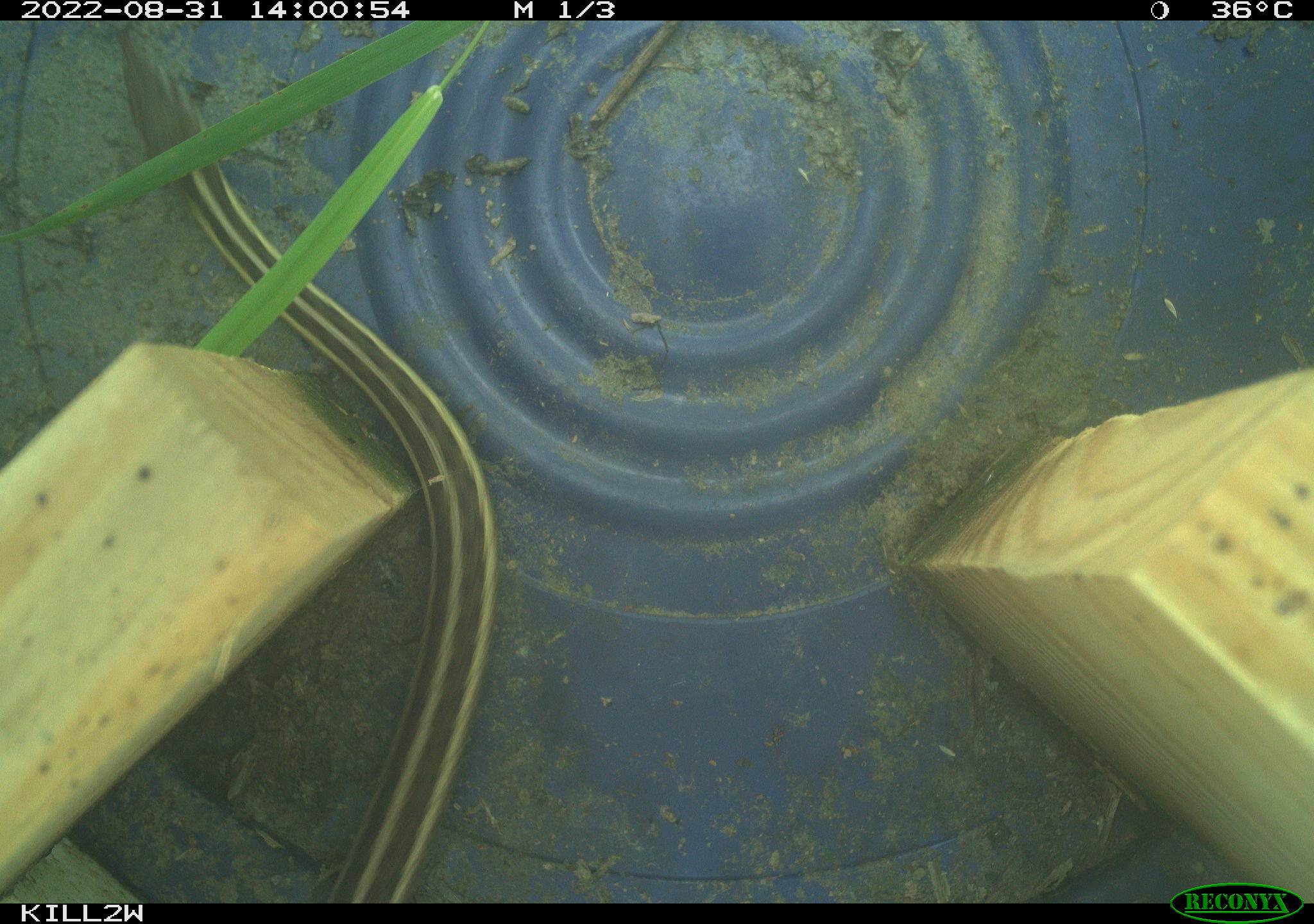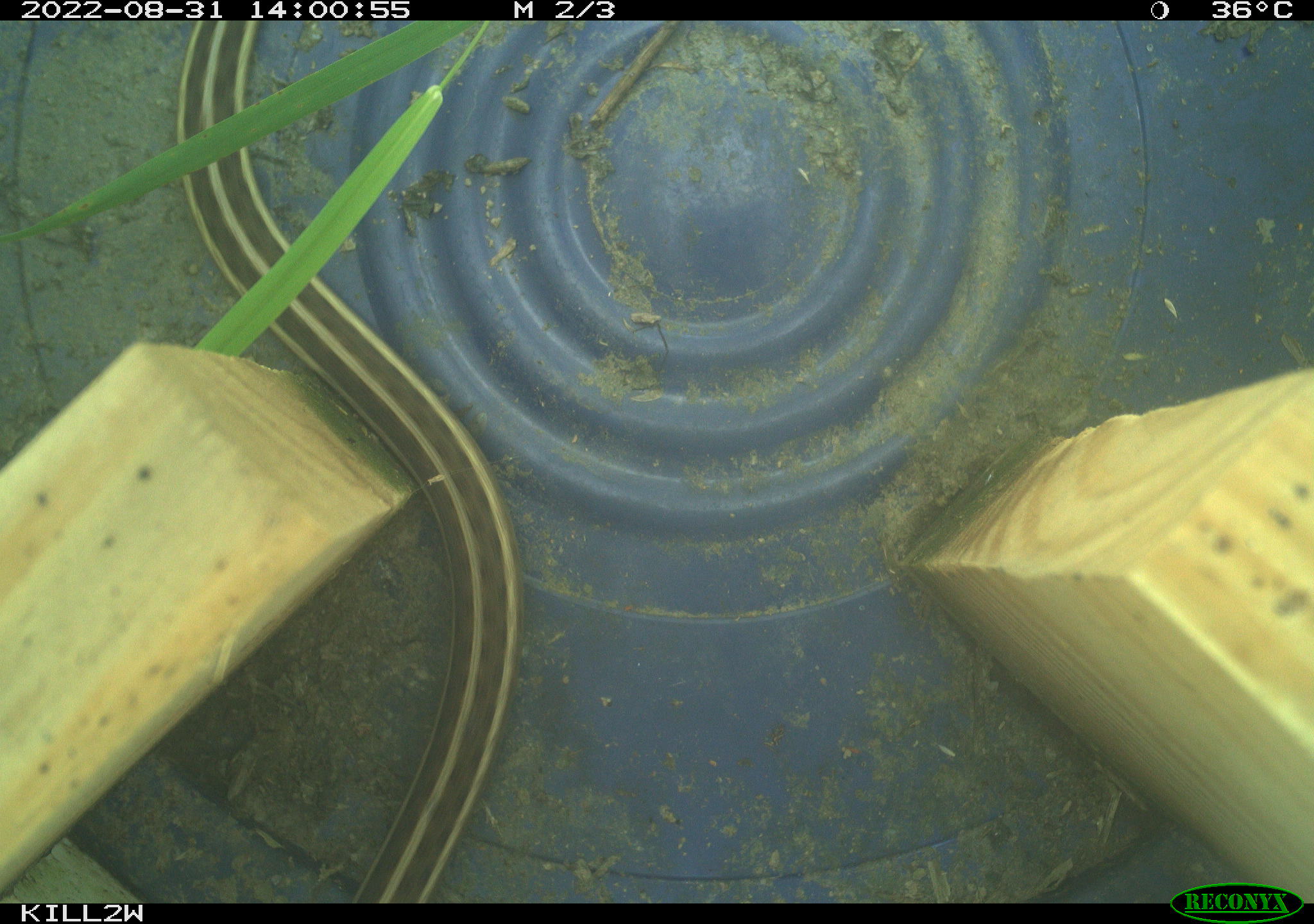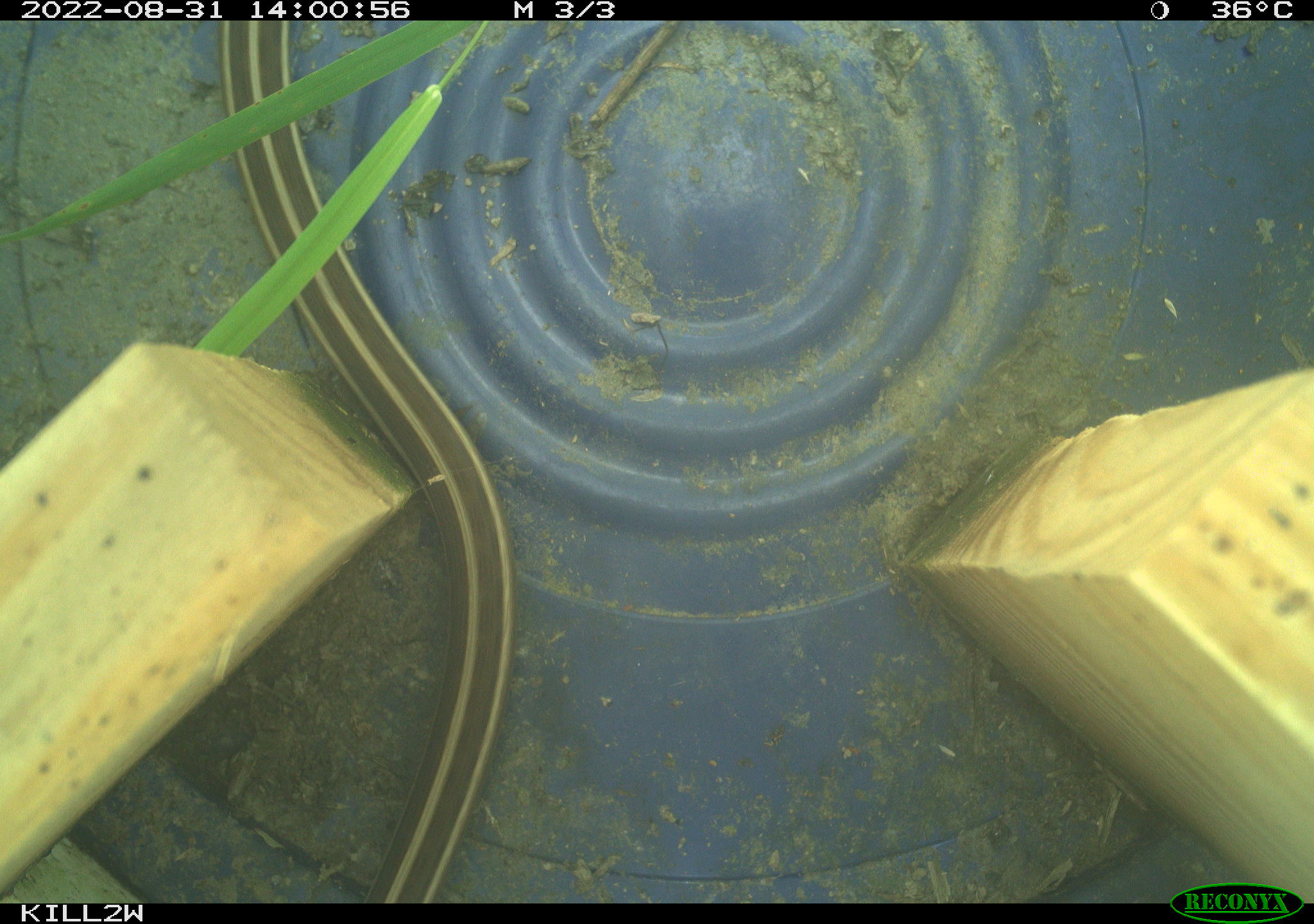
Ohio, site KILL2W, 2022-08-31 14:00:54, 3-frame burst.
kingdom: Animalia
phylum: Chordata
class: Reptilia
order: Squamata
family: Colubridae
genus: Thamnophis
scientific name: Thamnophis sirtalis sirtalis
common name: eastern gartersnake